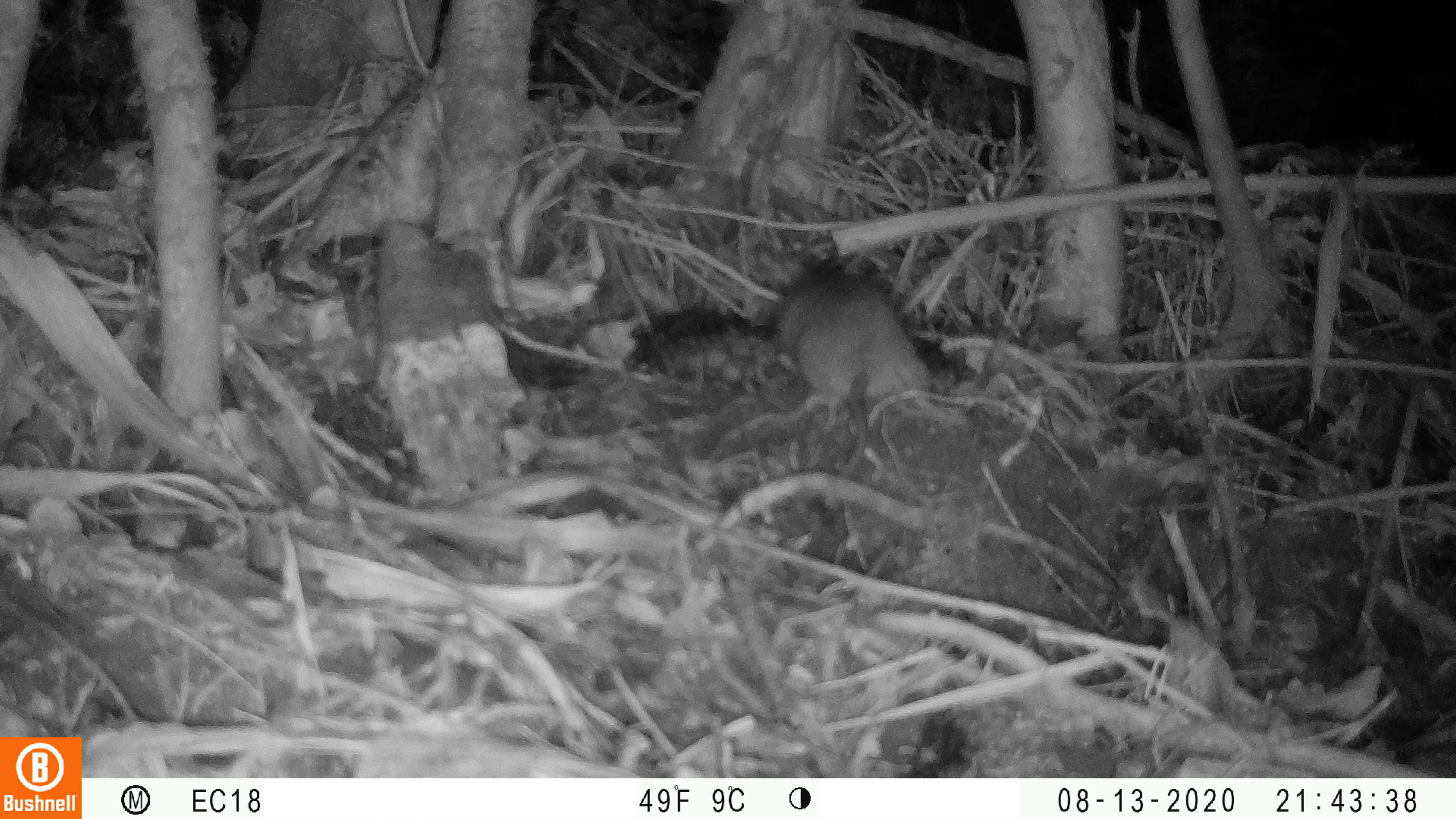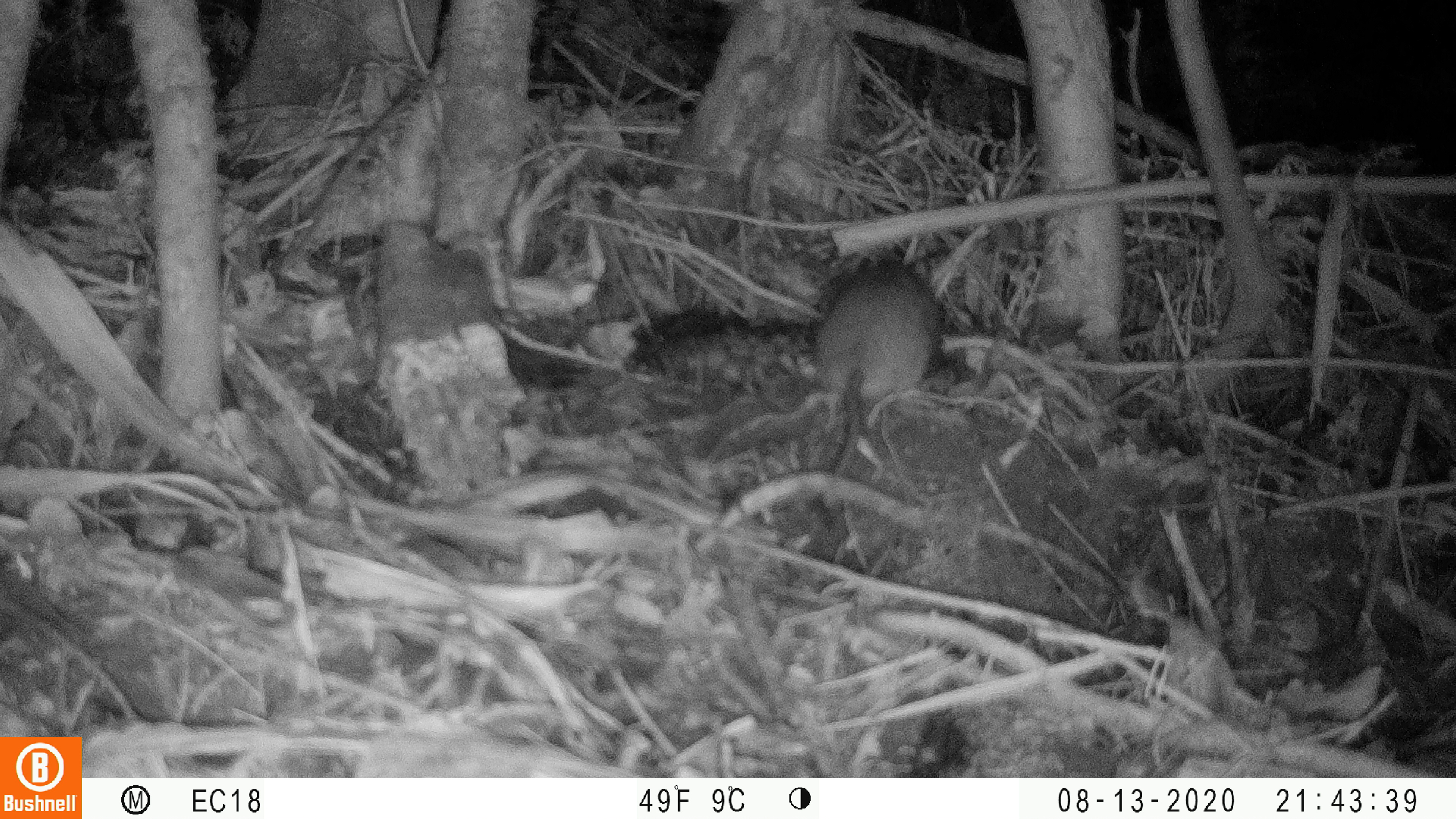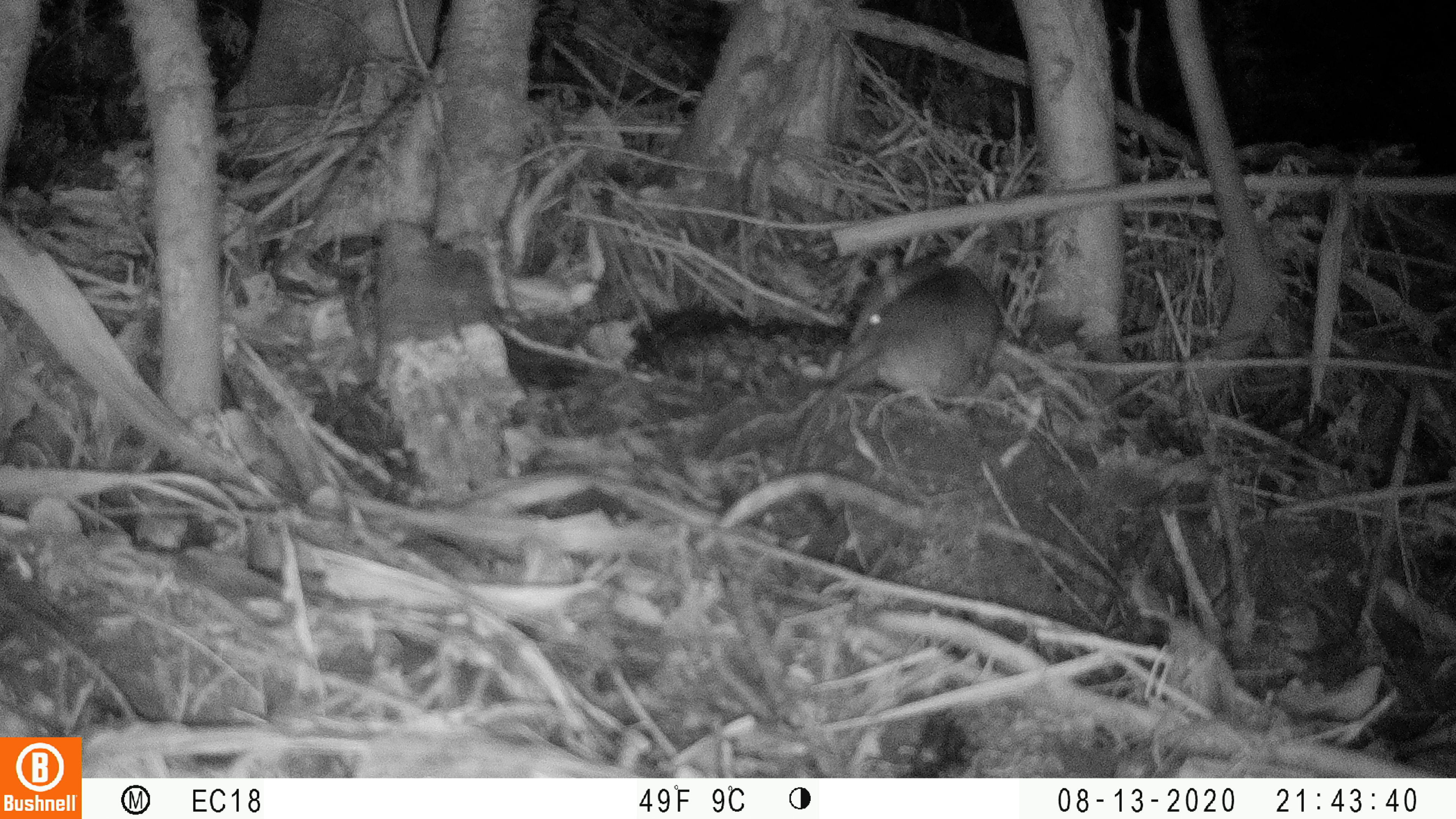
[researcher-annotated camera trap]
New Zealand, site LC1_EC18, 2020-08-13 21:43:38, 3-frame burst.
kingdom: Animalia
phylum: Chordata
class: Mammalia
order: Rodentia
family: Muridae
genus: Rattus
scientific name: Rattus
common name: rat